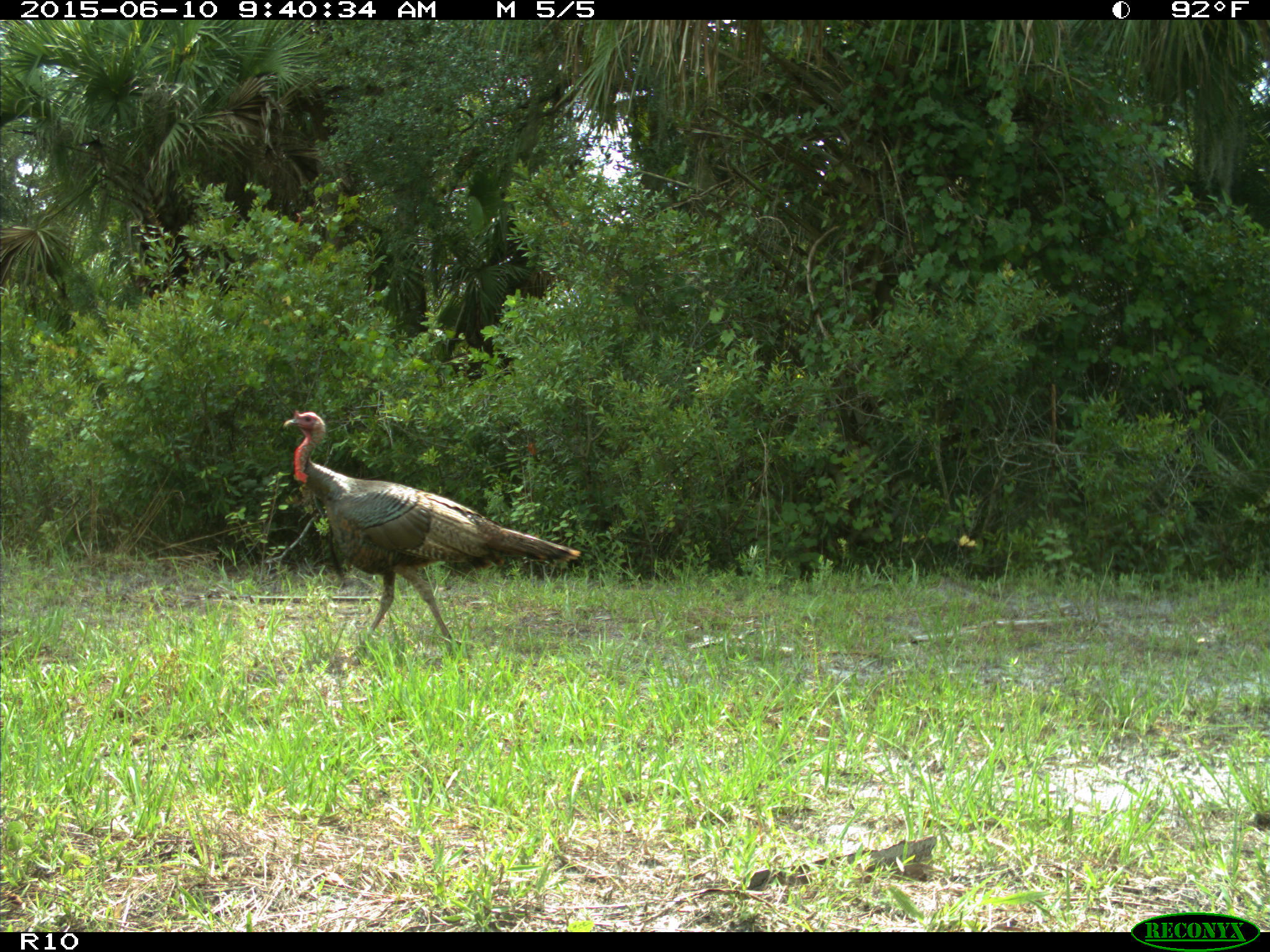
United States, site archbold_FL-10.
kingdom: Animalia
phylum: Chordata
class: Aves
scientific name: Aves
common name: birds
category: unidentified bird